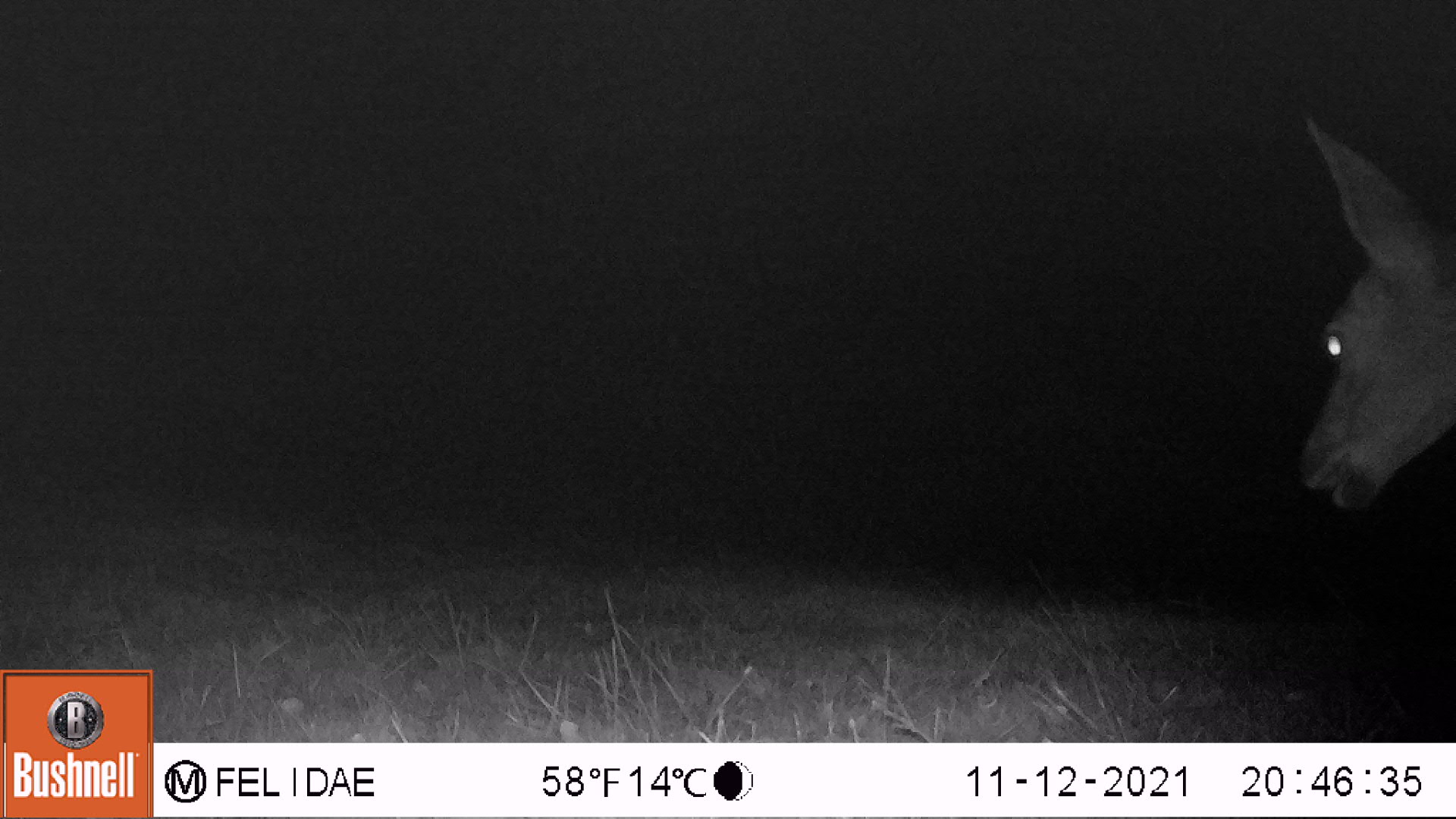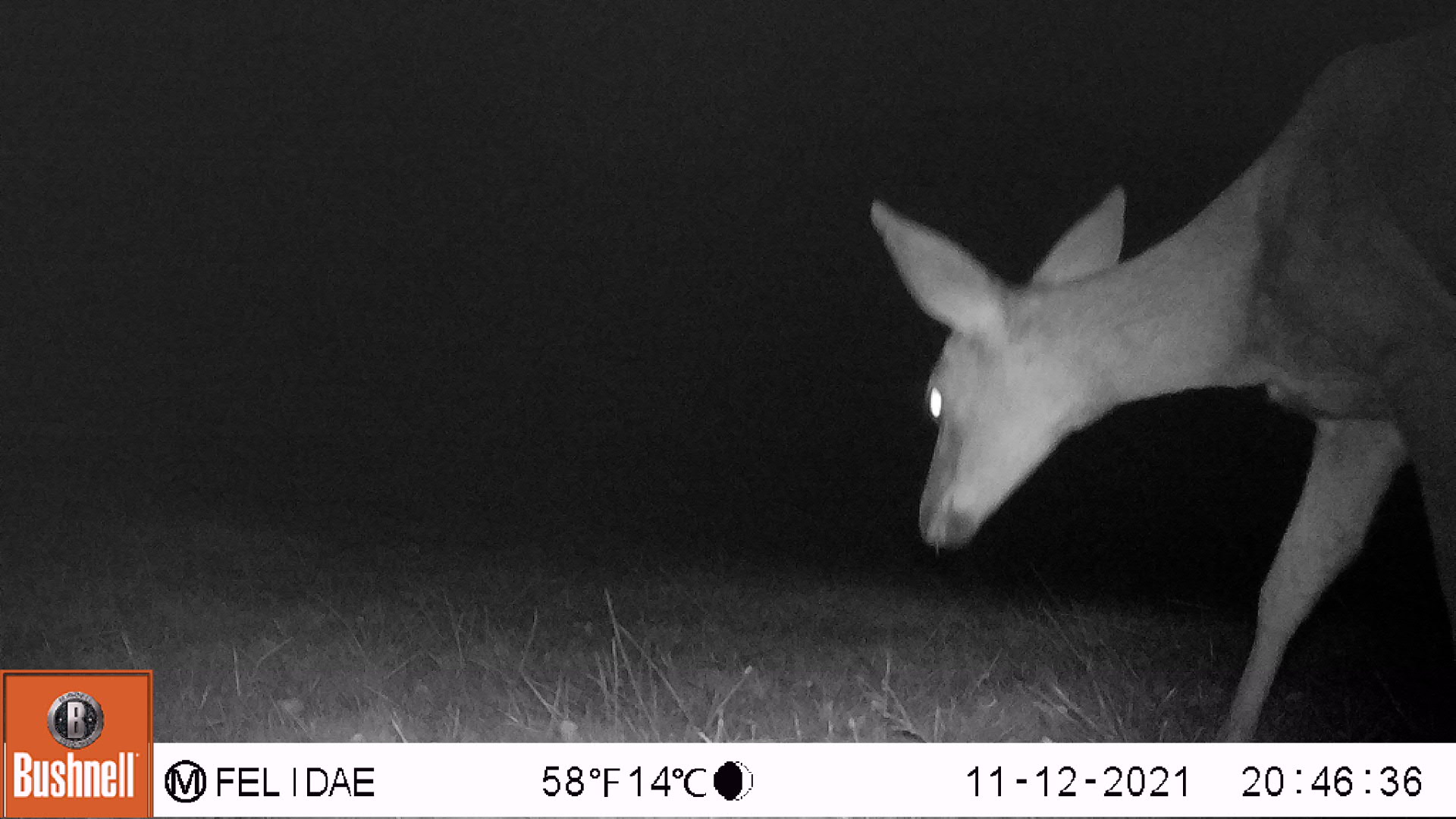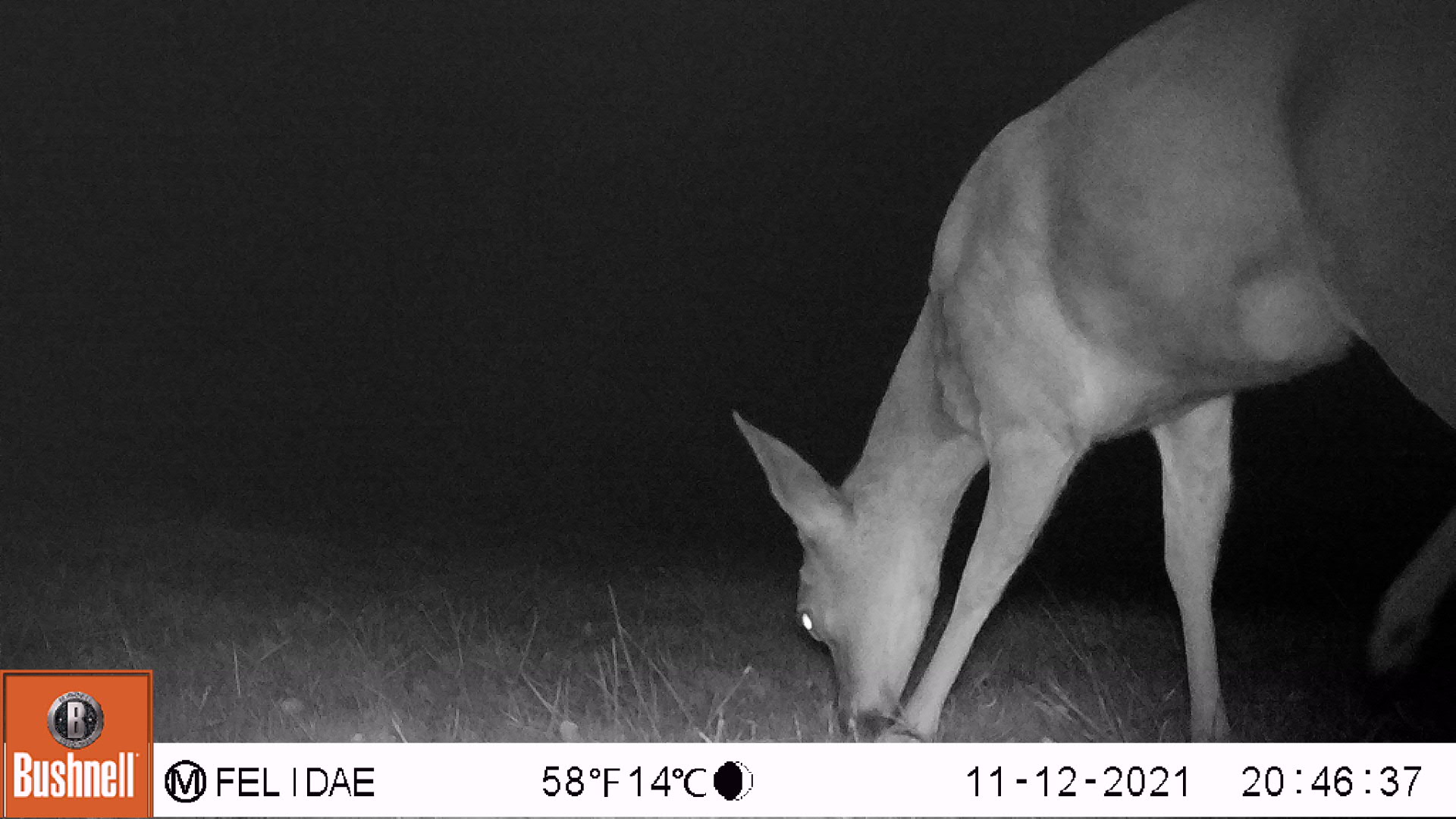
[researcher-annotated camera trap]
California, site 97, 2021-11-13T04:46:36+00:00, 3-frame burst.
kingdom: Animalia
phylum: Chordata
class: Mammalia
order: Artiodactyla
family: Cervidae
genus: Odocoileus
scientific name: Odocoileus hemionus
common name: mule deer